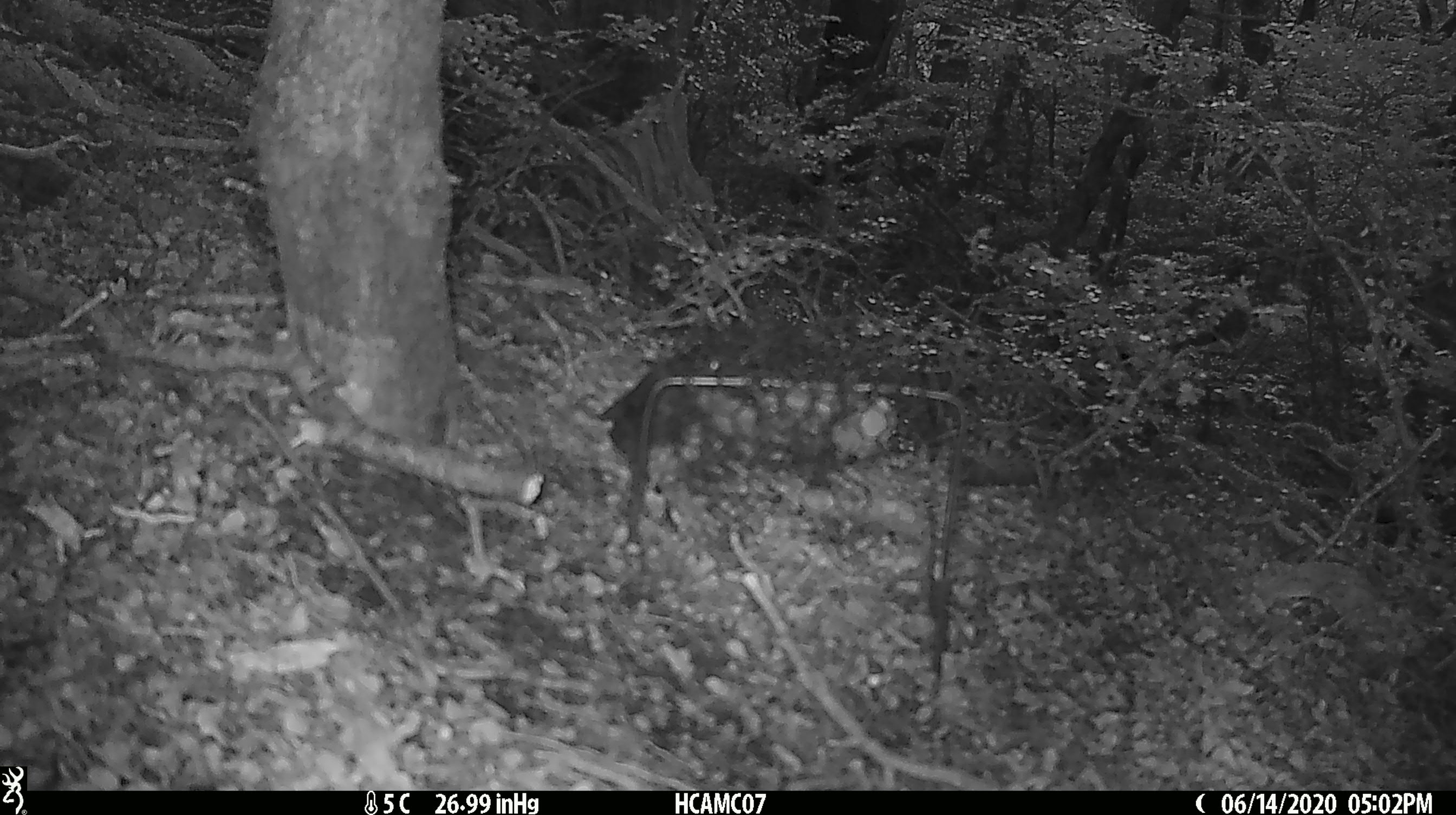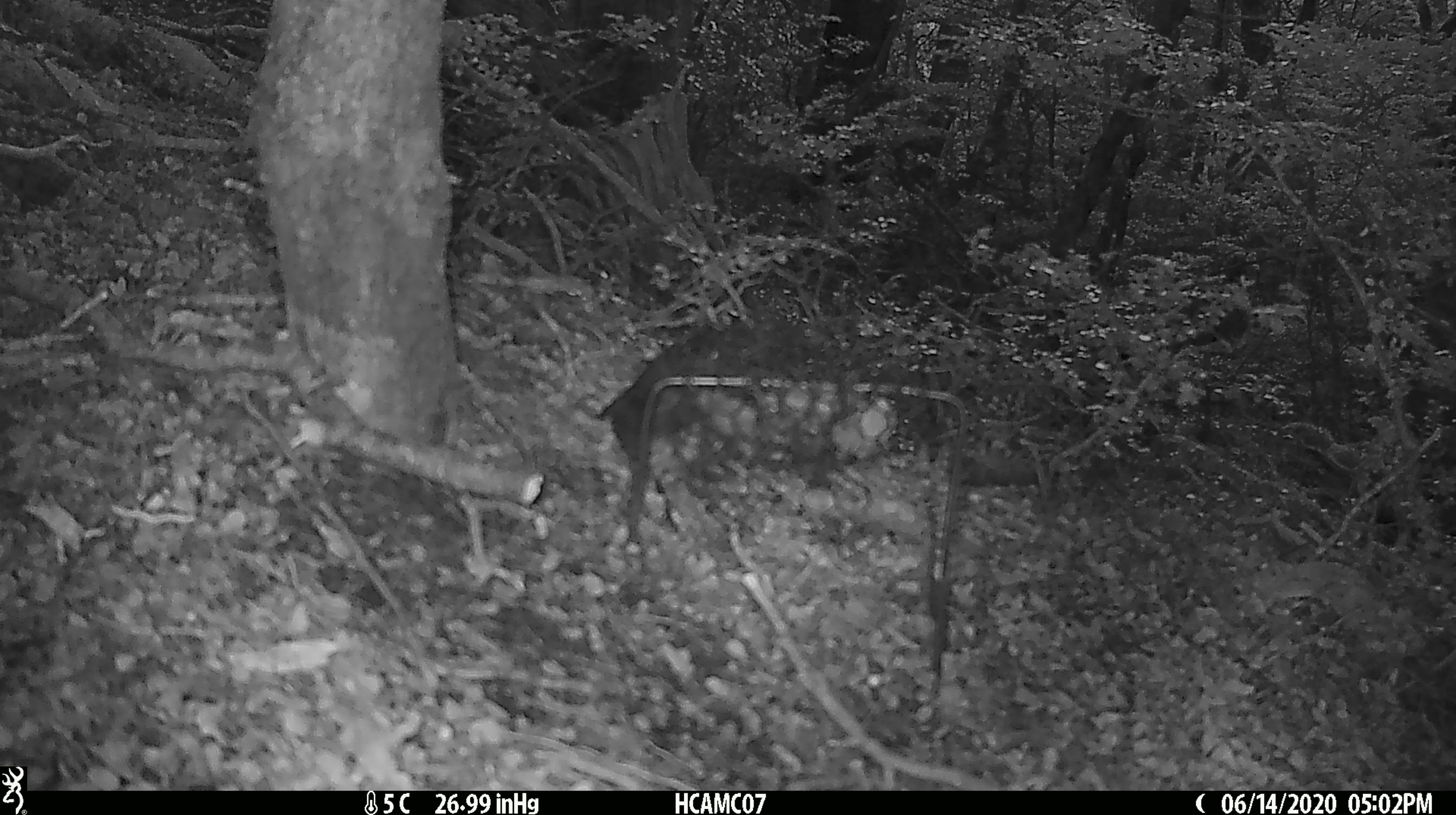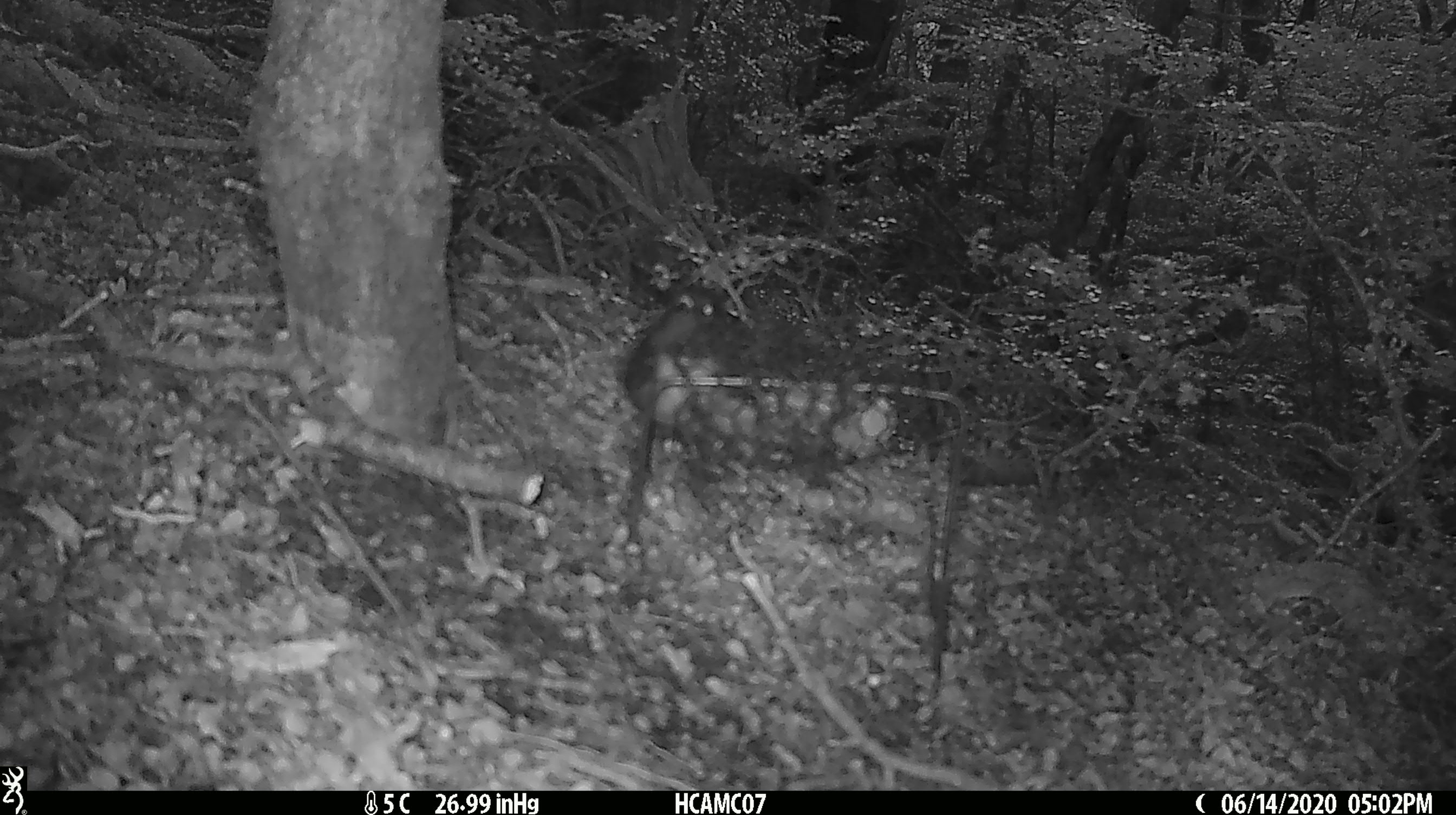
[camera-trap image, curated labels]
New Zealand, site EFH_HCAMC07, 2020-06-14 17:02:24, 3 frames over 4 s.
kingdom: Animalia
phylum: Chordata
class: Aves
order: Passeriformes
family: Petroicidae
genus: Petroica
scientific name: Petroica australis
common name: new zealand robin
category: robin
Robin (new zealand robin) (Petroica australis).